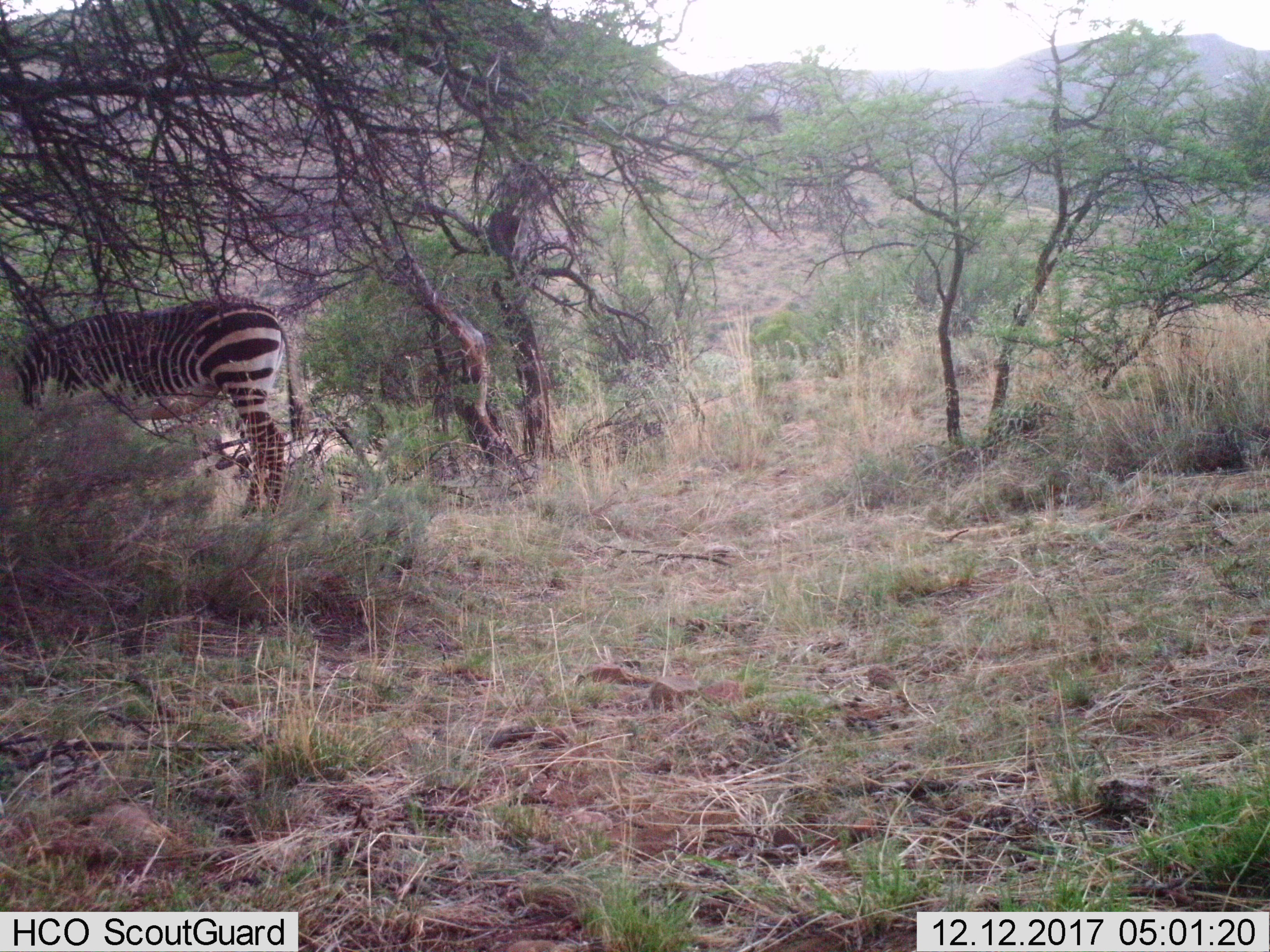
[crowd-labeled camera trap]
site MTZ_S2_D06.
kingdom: Animalia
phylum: Chordata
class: Mammalia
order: Perissodactyla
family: Equidae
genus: Equus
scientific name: Equus zebra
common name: mountain zebra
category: zebramountain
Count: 1.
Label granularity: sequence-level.